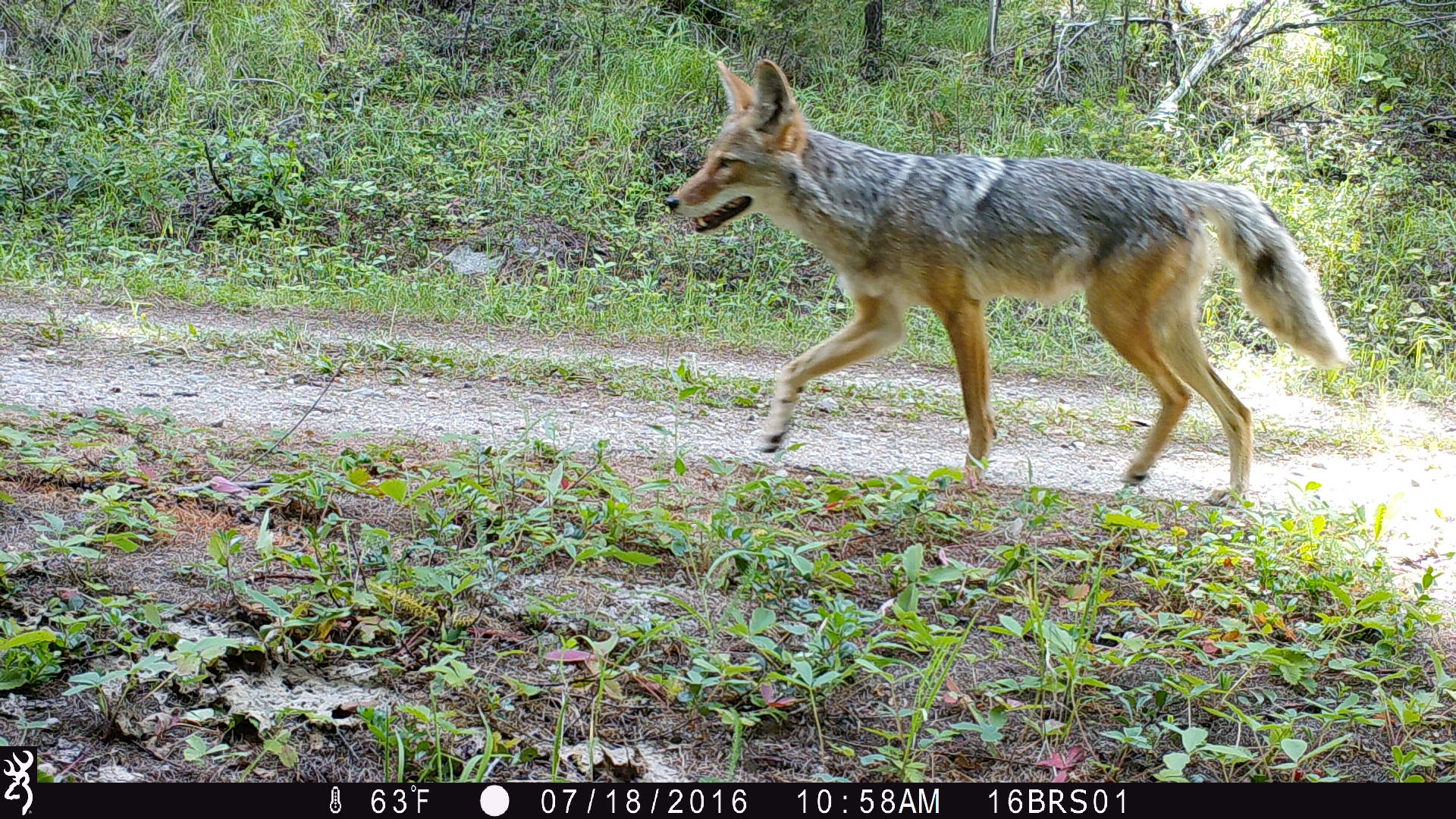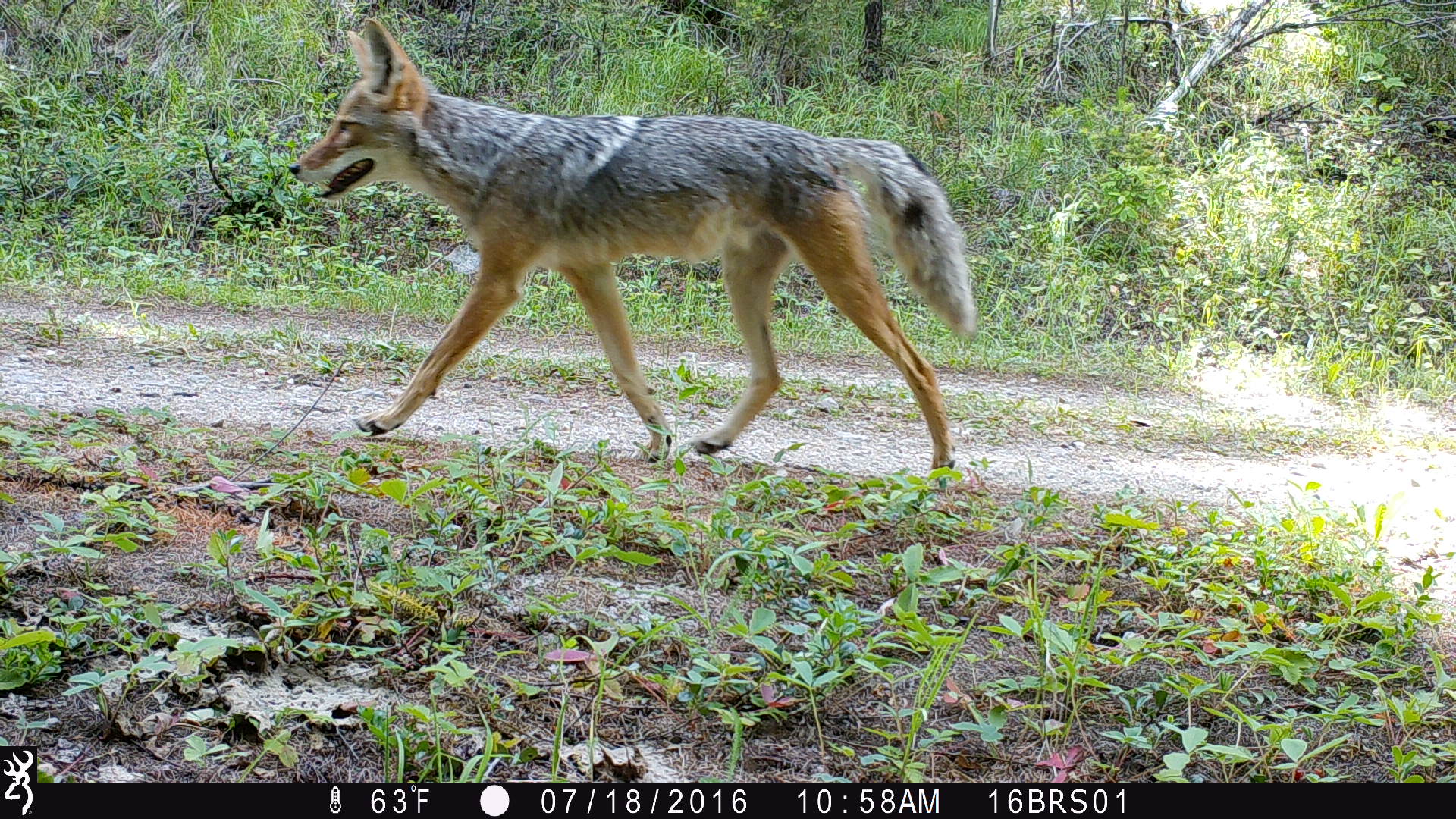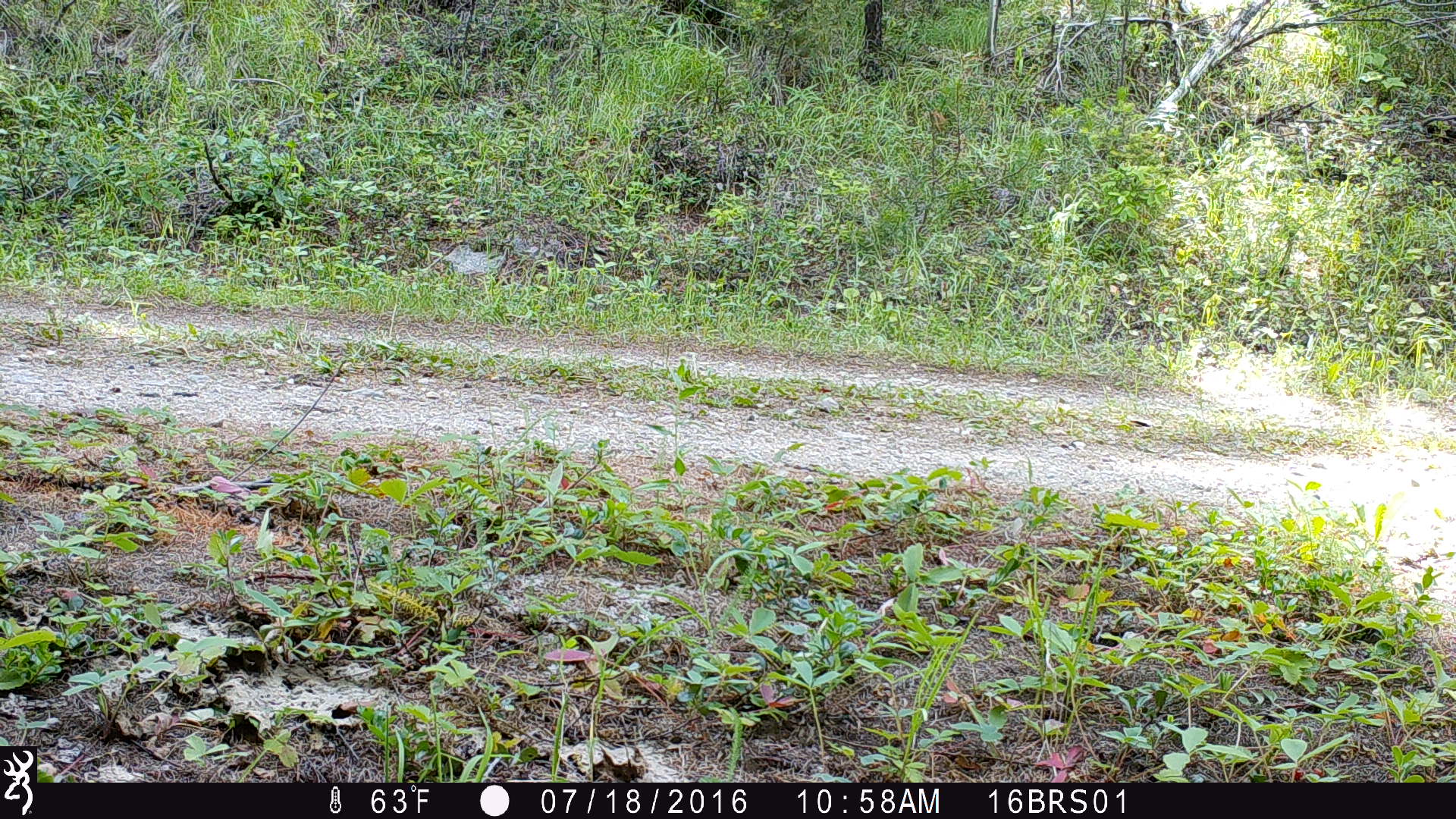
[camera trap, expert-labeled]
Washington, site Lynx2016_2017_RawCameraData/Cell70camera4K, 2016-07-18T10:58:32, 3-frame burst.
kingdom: Animalia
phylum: Chordata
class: Mammalia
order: Carnivora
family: Canidae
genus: Canis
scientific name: Canis latrans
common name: coyote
Canis latrans (coyote). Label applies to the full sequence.